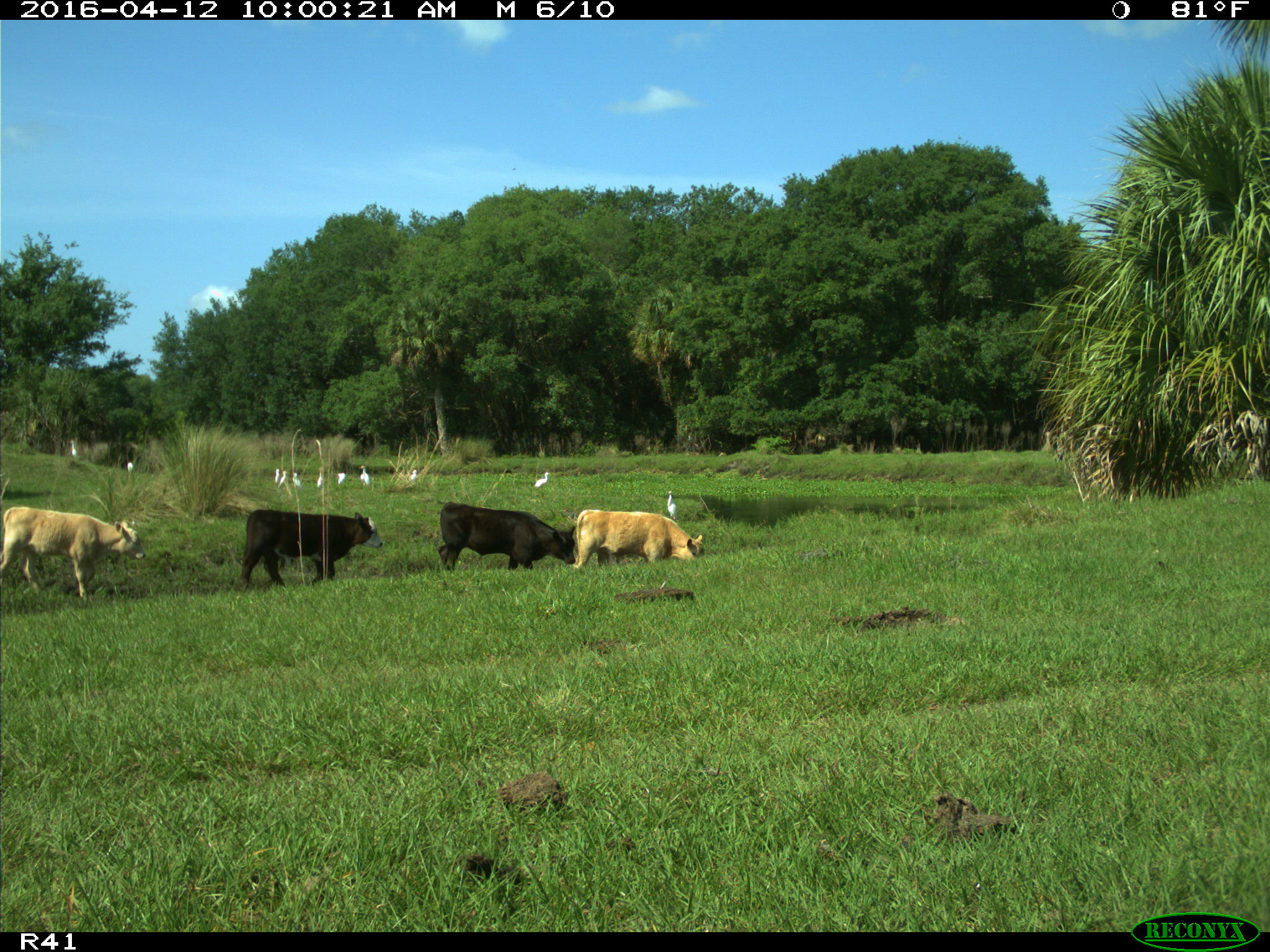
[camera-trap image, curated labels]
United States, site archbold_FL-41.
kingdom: Animalia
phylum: Chordata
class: Mammalia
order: Artiodactyla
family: Bovidae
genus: Bos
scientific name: Bos taurus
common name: domestic cow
Bos taurus (domestic cow).